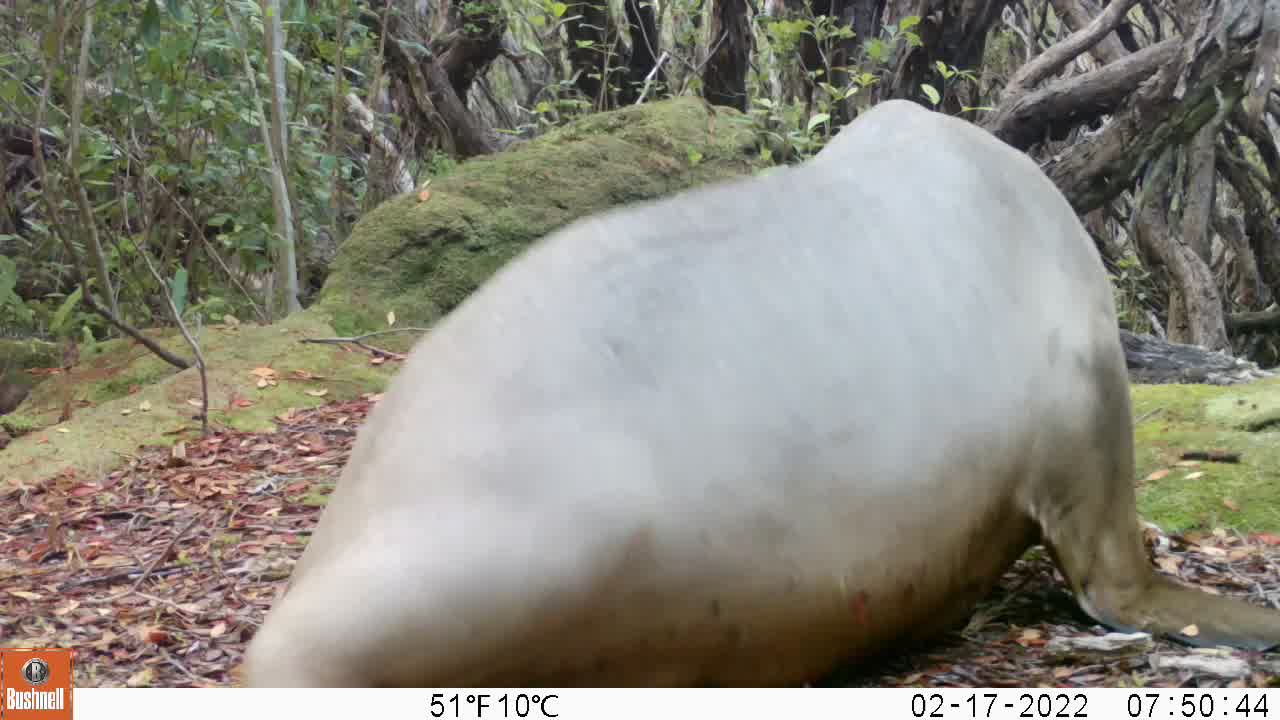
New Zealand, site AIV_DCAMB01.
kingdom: Animalia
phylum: Chordata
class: Mammalia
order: Carnivora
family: Otariidae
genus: Phocarctos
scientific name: Phocarctos hookeri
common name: new zealand sea lion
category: sealion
Sealion (new zealand sea lion) (Phocarctos hookeri).